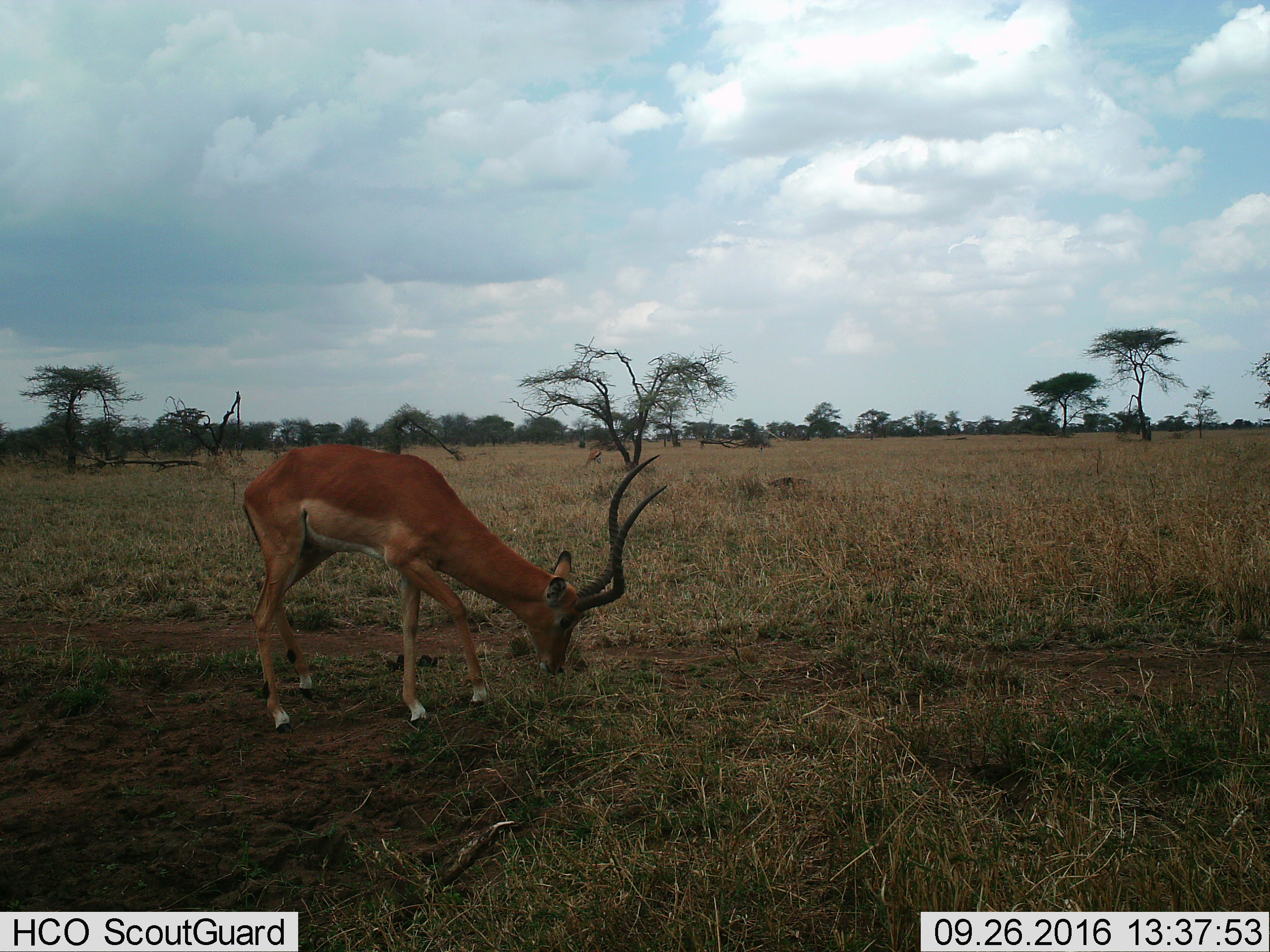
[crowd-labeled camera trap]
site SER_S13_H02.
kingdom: Animalia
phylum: Chordata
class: Mammalia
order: Artiodactyla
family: Bovidae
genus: Aepyceros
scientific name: Aepyceros melampus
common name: impala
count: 1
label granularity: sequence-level